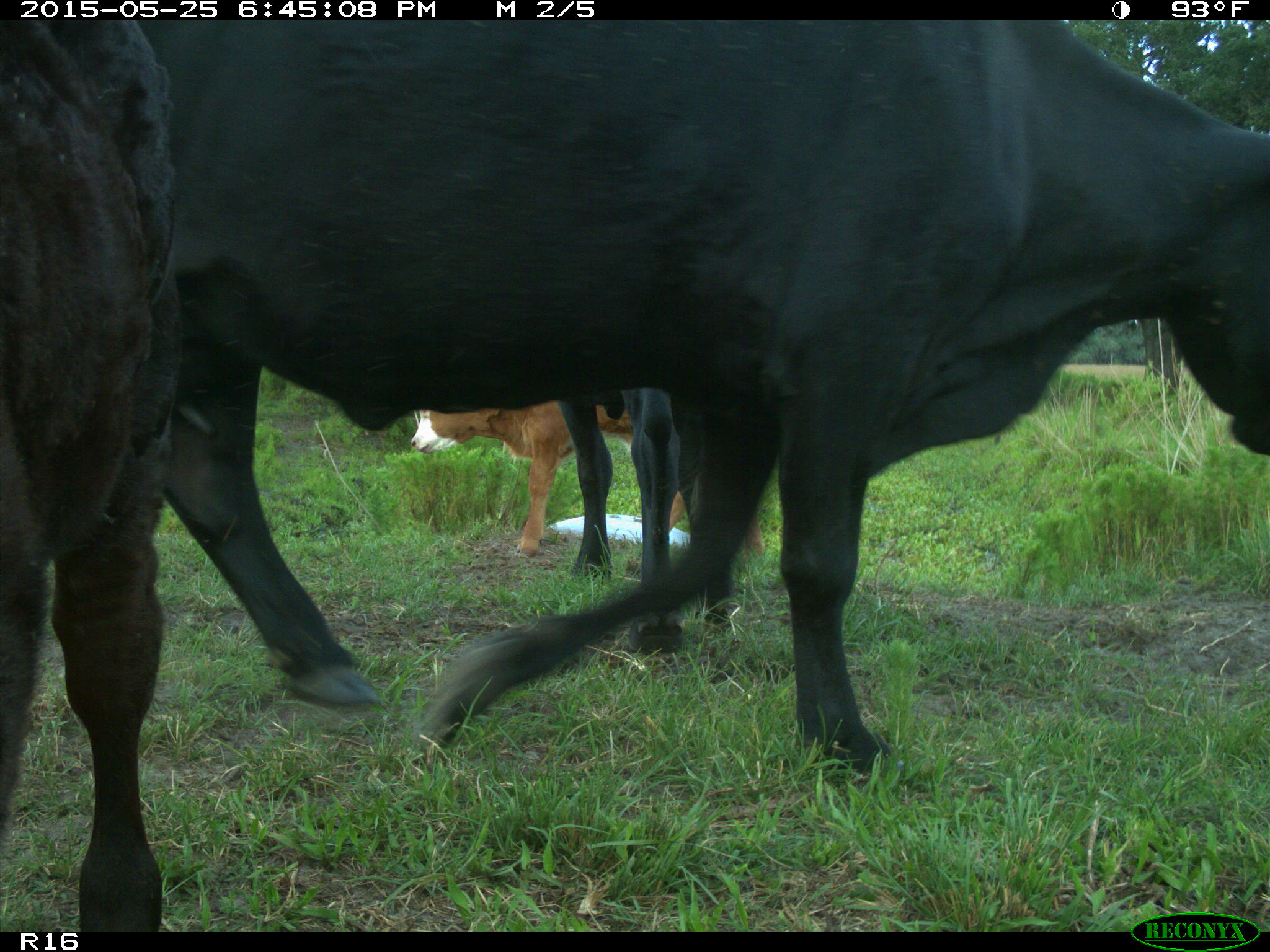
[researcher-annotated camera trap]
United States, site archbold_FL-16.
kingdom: Animalia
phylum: Chordata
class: Mammalia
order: Artiodactyla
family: Bovidae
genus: Bos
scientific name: Bos taurus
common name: domestic cow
Bos taurus (domestic cow).